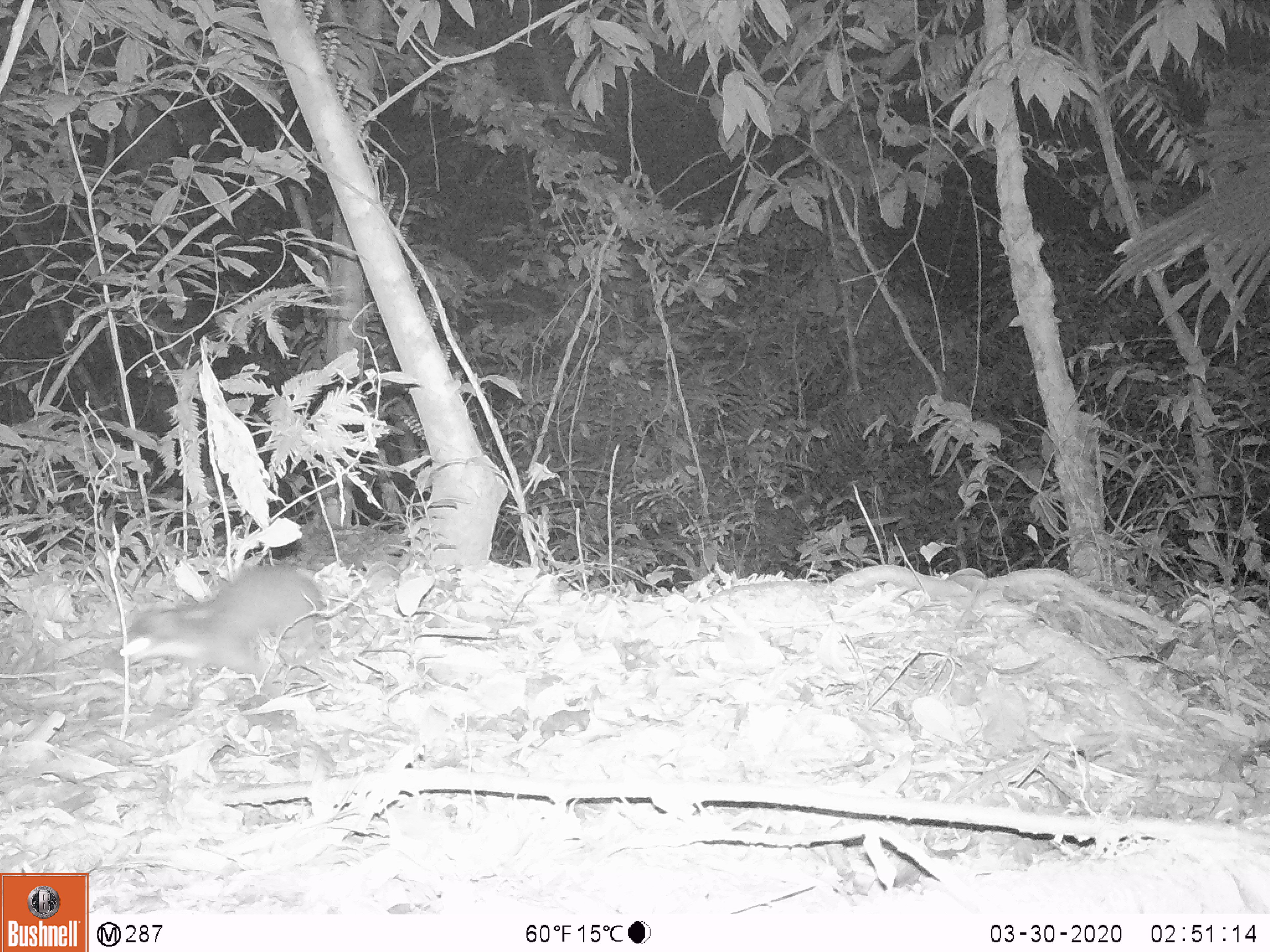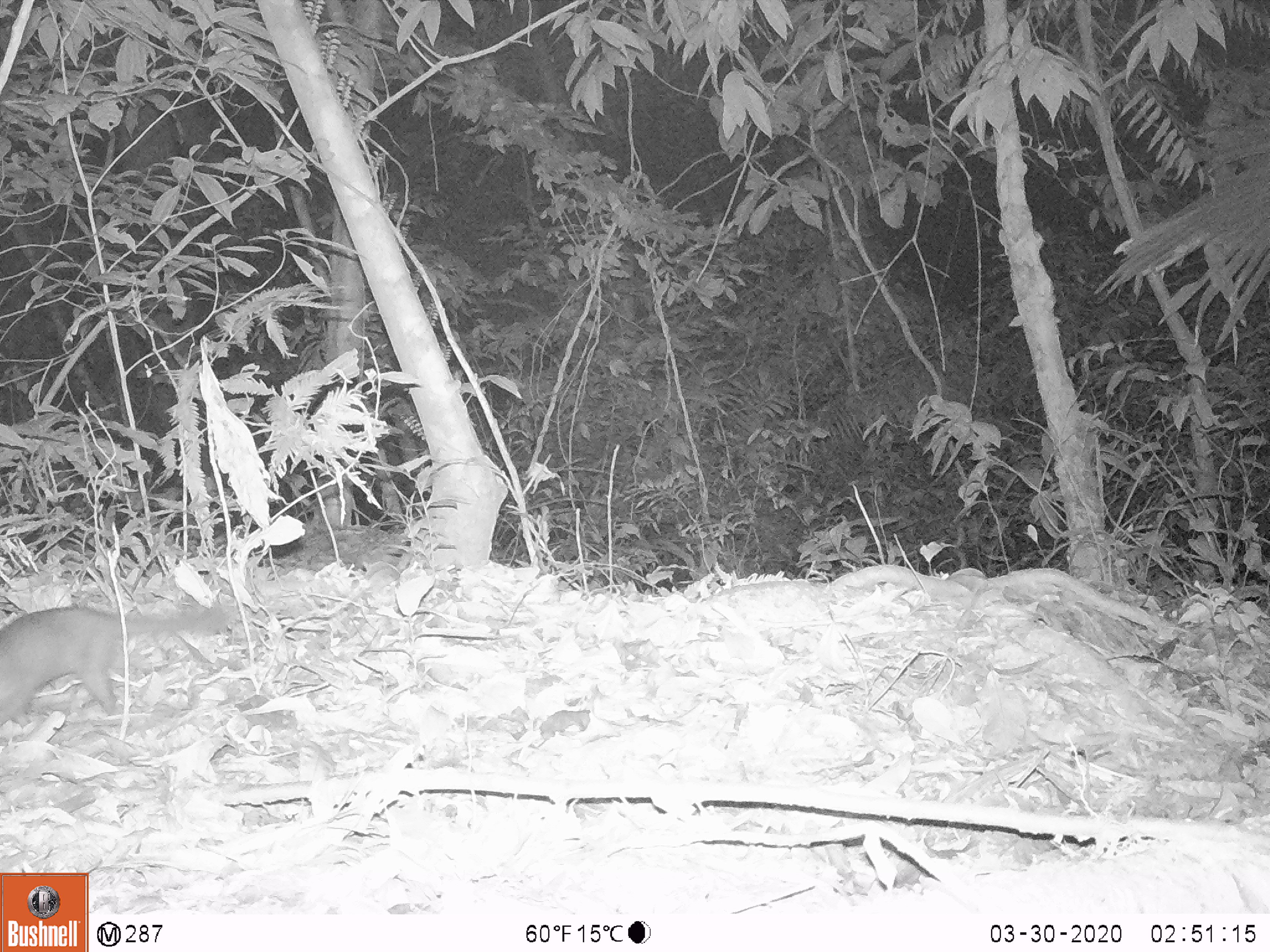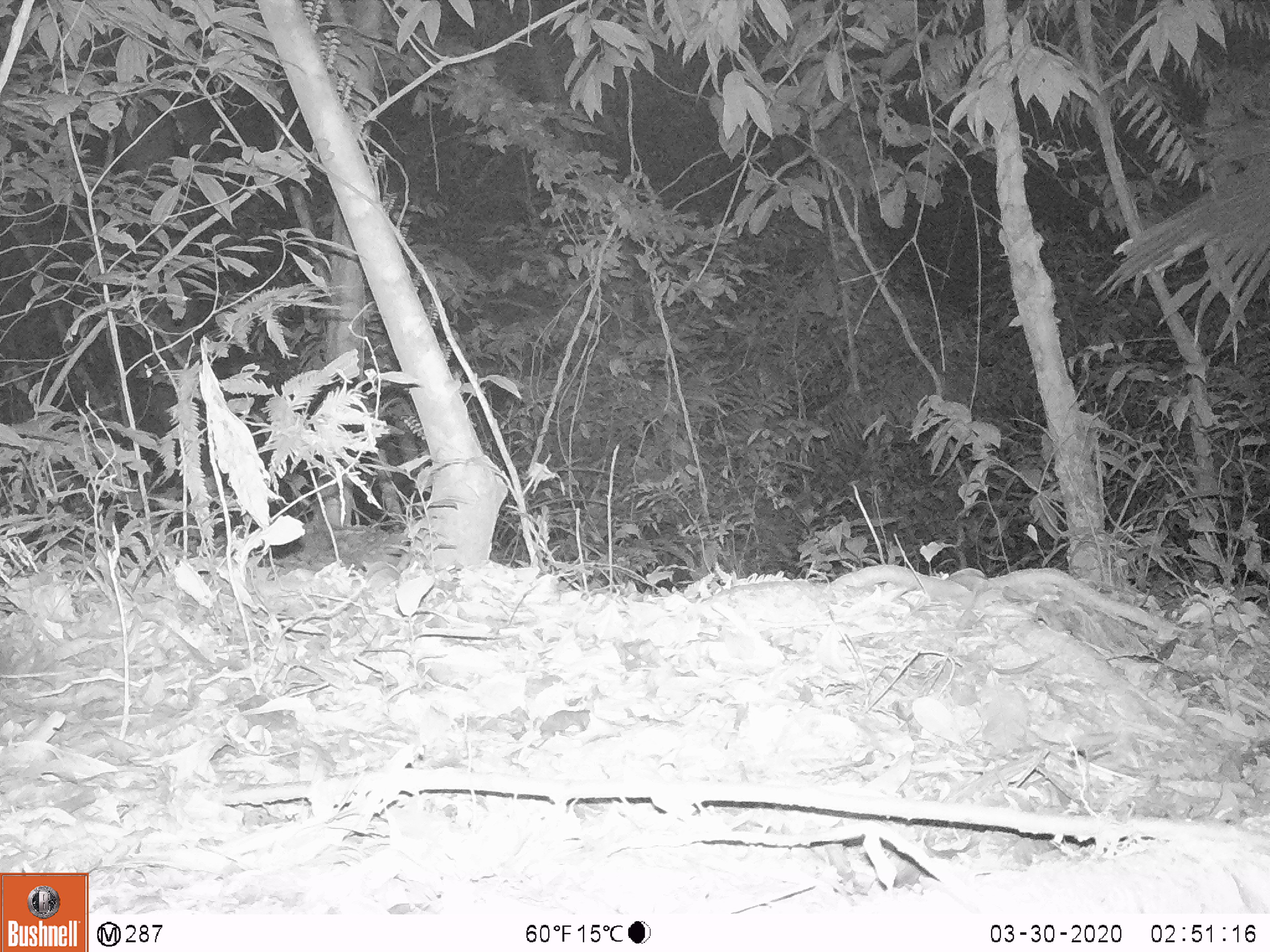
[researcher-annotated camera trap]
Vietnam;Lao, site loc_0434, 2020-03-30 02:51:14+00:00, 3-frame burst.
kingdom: Animalia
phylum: Chordata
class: Mammalia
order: Carnivora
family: Mustelidae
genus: Melogale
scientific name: Melogale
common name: ferret badger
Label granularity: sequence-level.